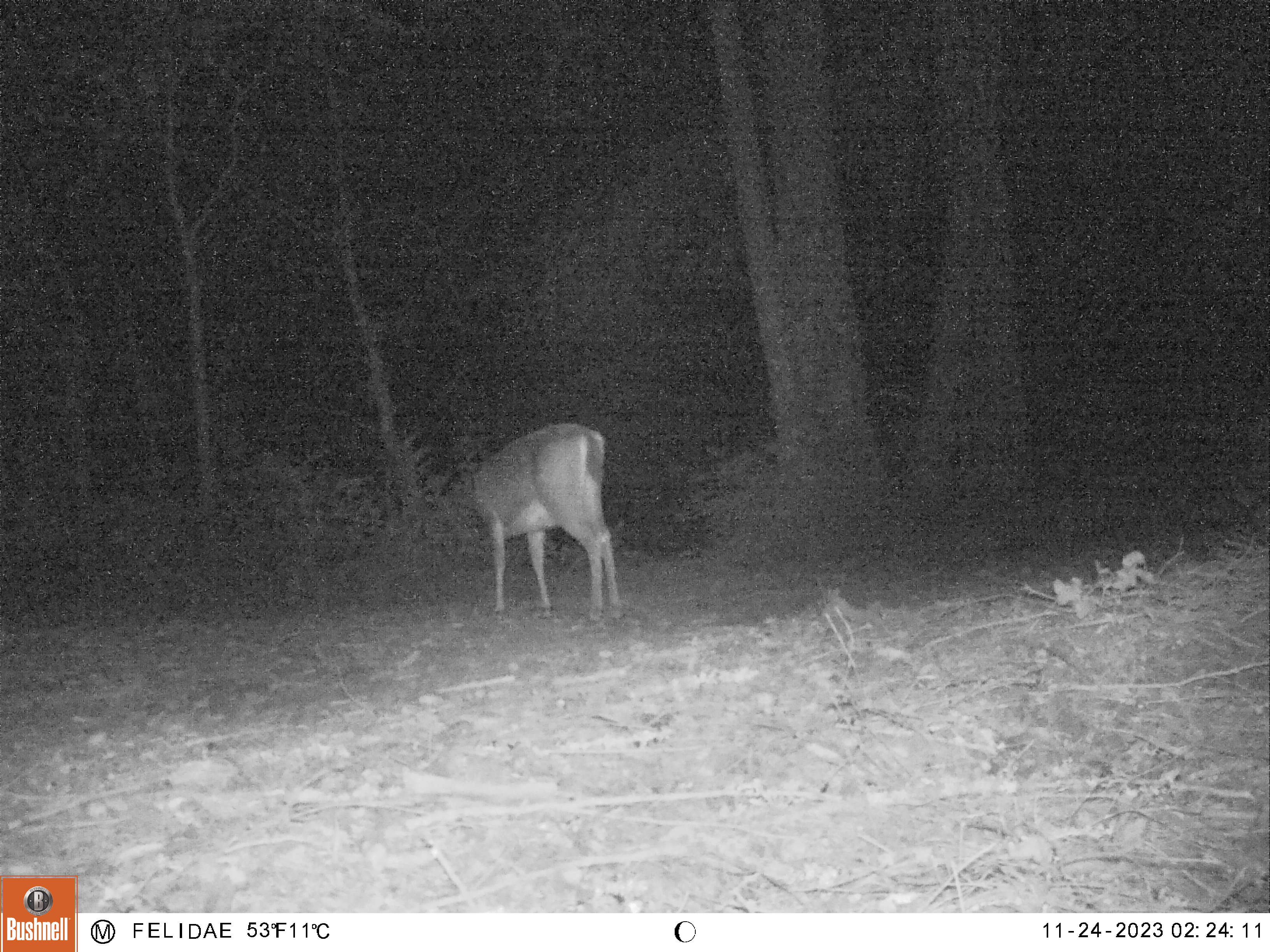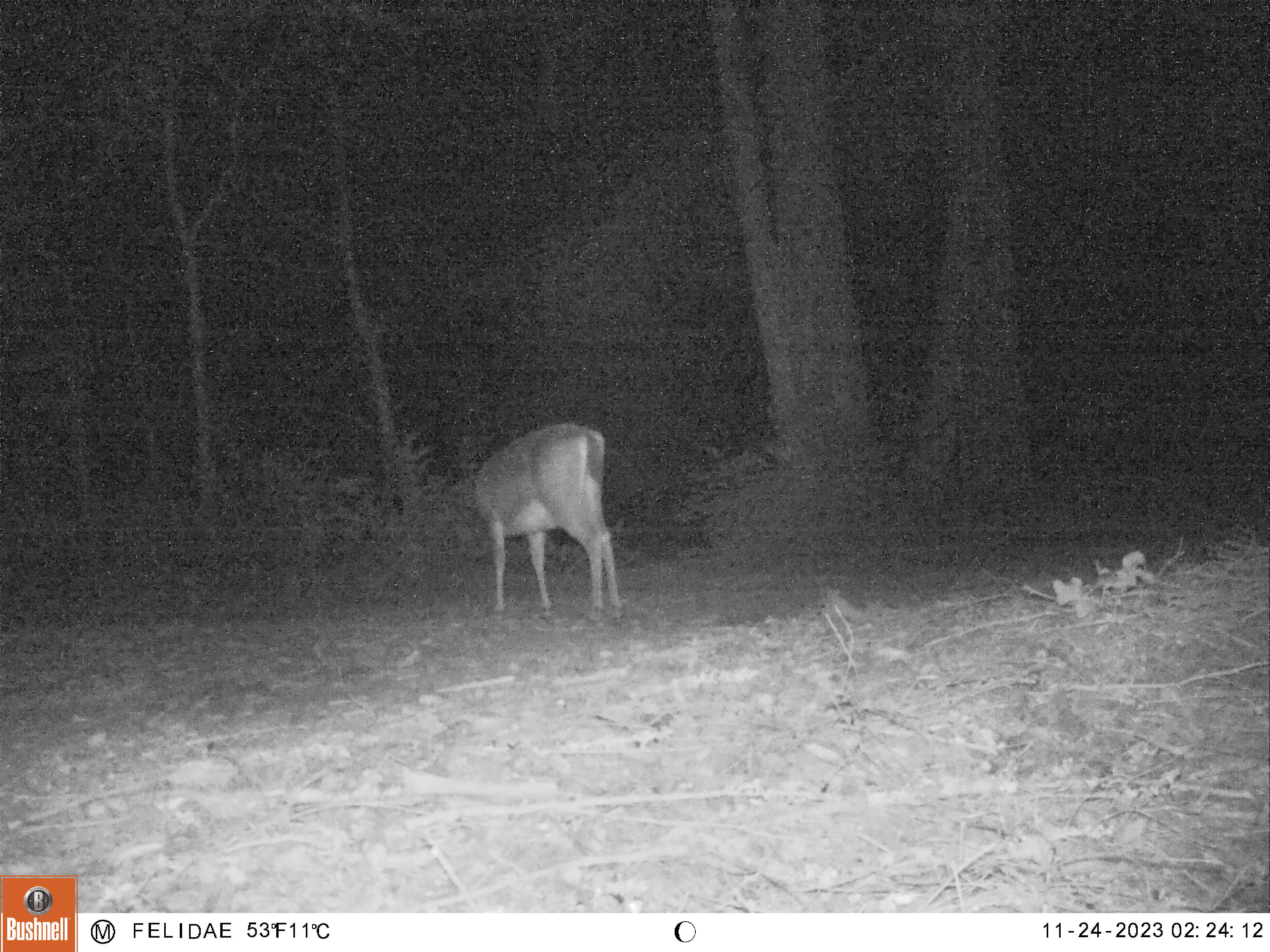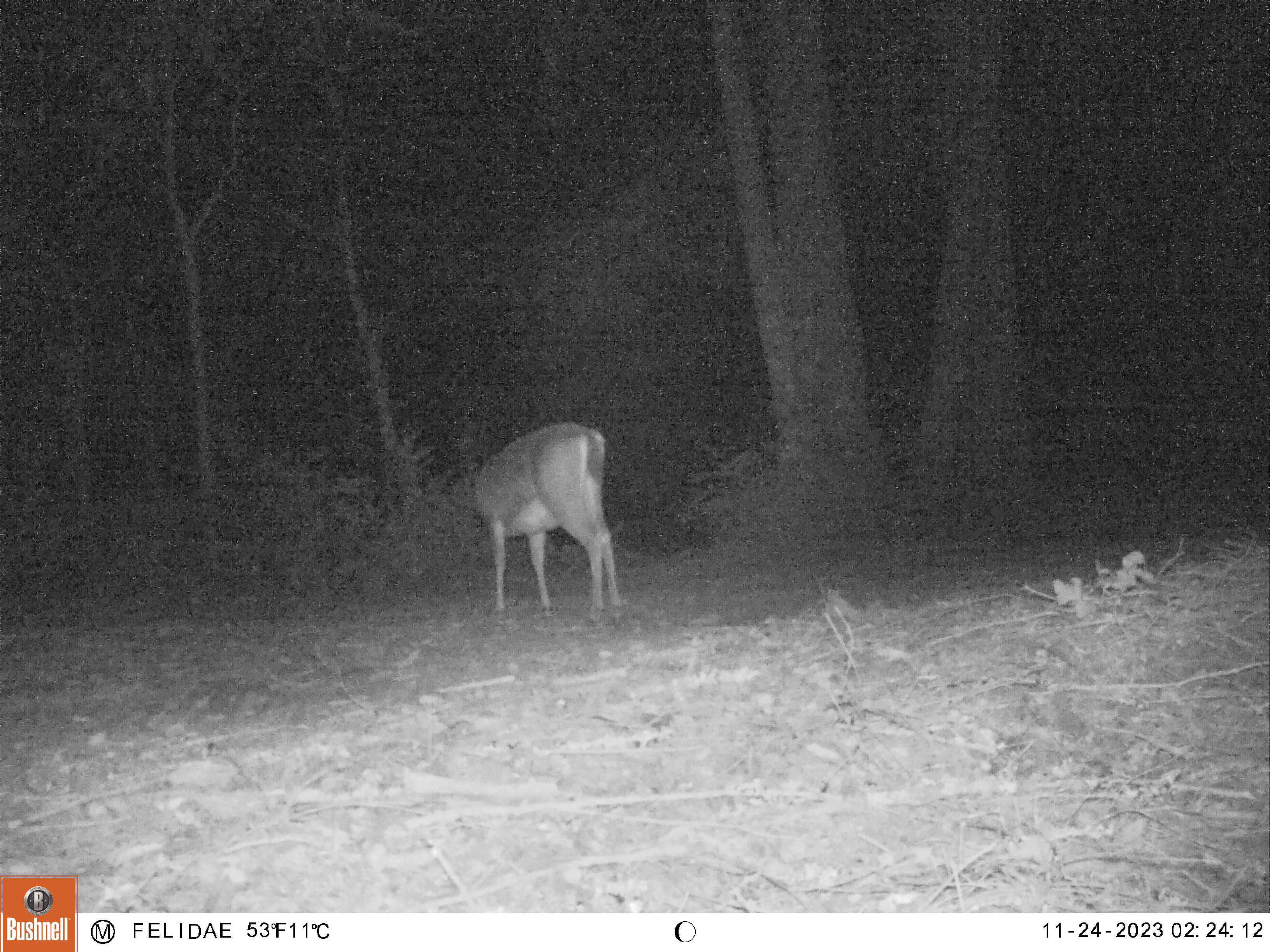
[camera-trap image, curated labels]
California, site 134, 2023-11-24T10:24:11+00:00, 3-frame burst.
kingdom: Animalia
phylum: Chordata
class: Mammalia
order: Artiodactyla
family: Cervidae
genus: Odocoileus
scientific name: Odocoileus hemionus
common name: mule deer